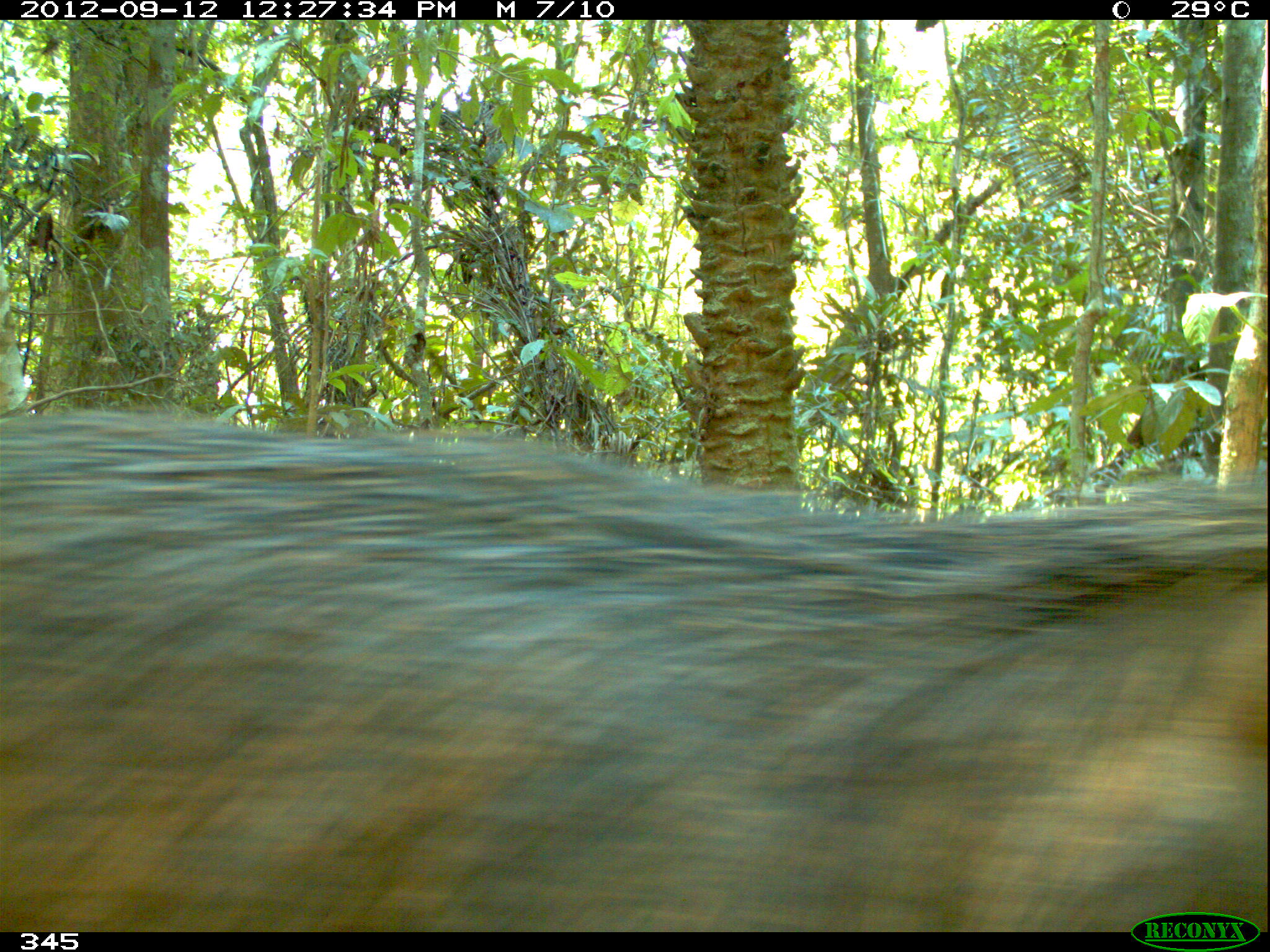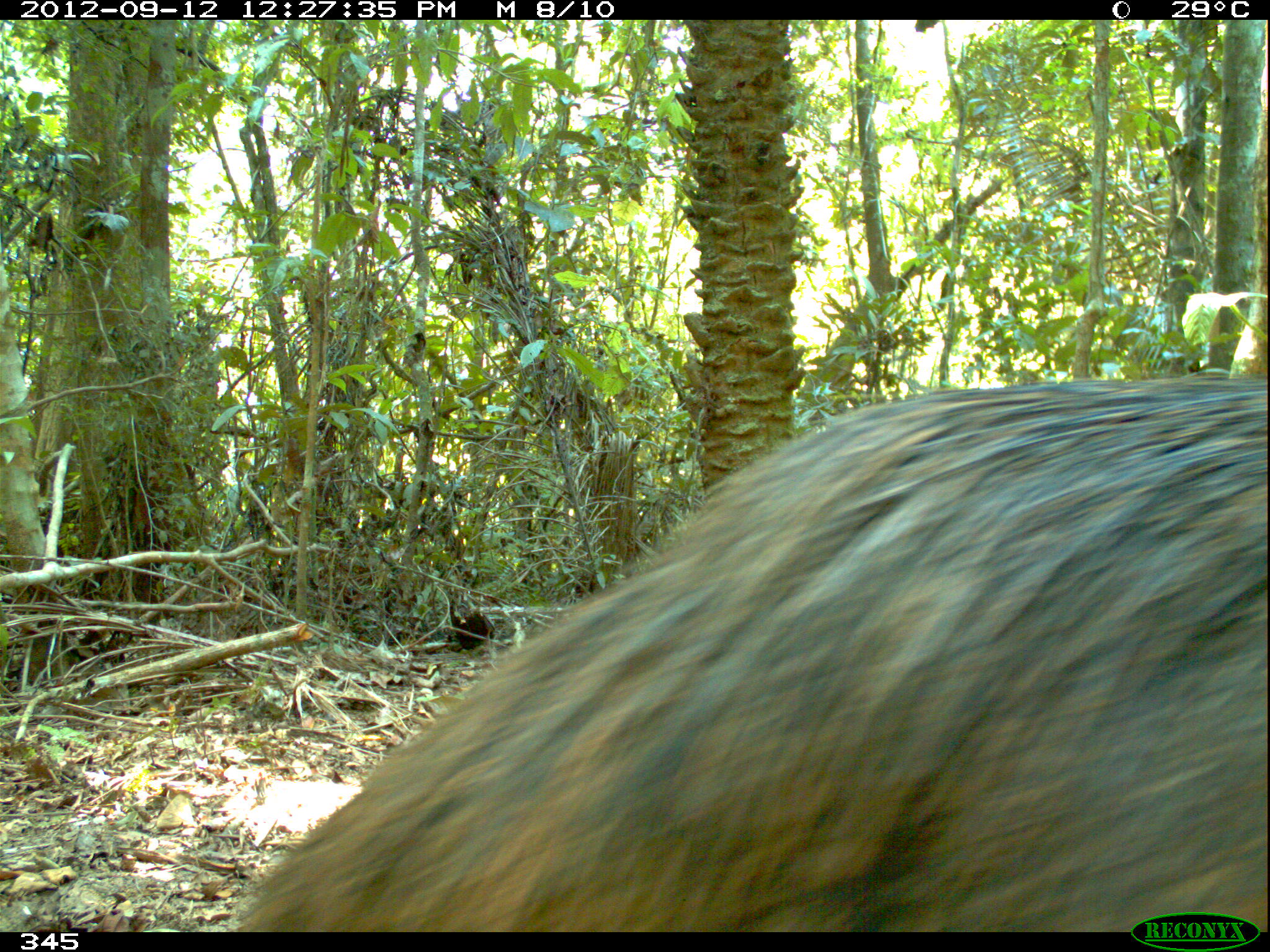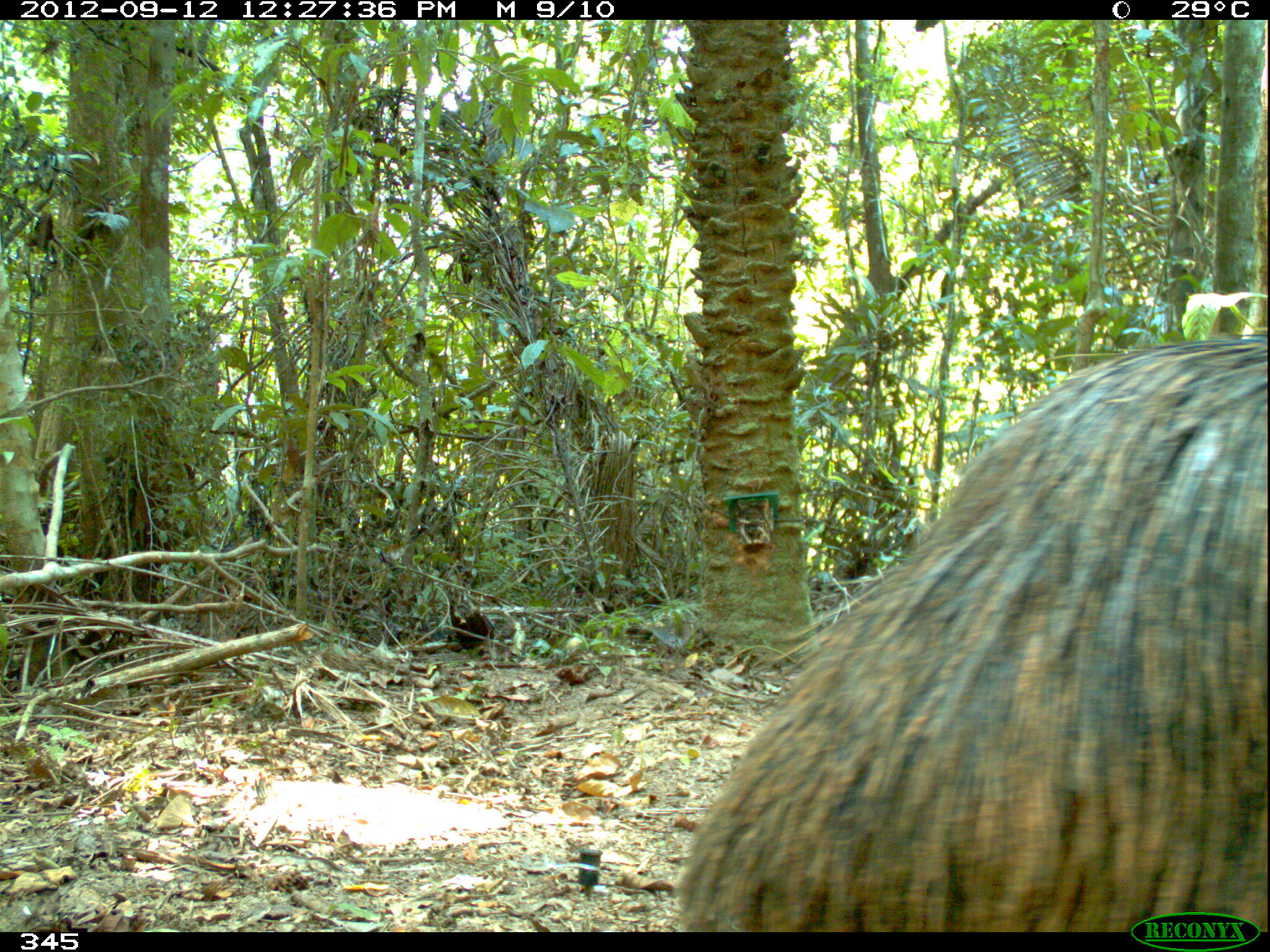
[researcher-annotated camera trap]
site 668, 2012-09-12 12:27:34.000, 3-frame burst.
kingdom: Animalia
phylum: Chordata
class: Mammalia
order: Artiodactyla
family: Tayassuidae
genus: Tayassu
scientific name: Tayassu pecari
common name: white-lipped peccary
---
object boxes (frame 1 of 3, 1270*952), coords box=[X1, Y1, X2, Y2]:
tayassu pecari: box=[0, 403, 1270, 926]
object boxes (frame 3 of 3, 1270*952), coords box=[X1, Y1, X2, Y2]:
tayassu pecari: box=[664, 329, 1268, 928]